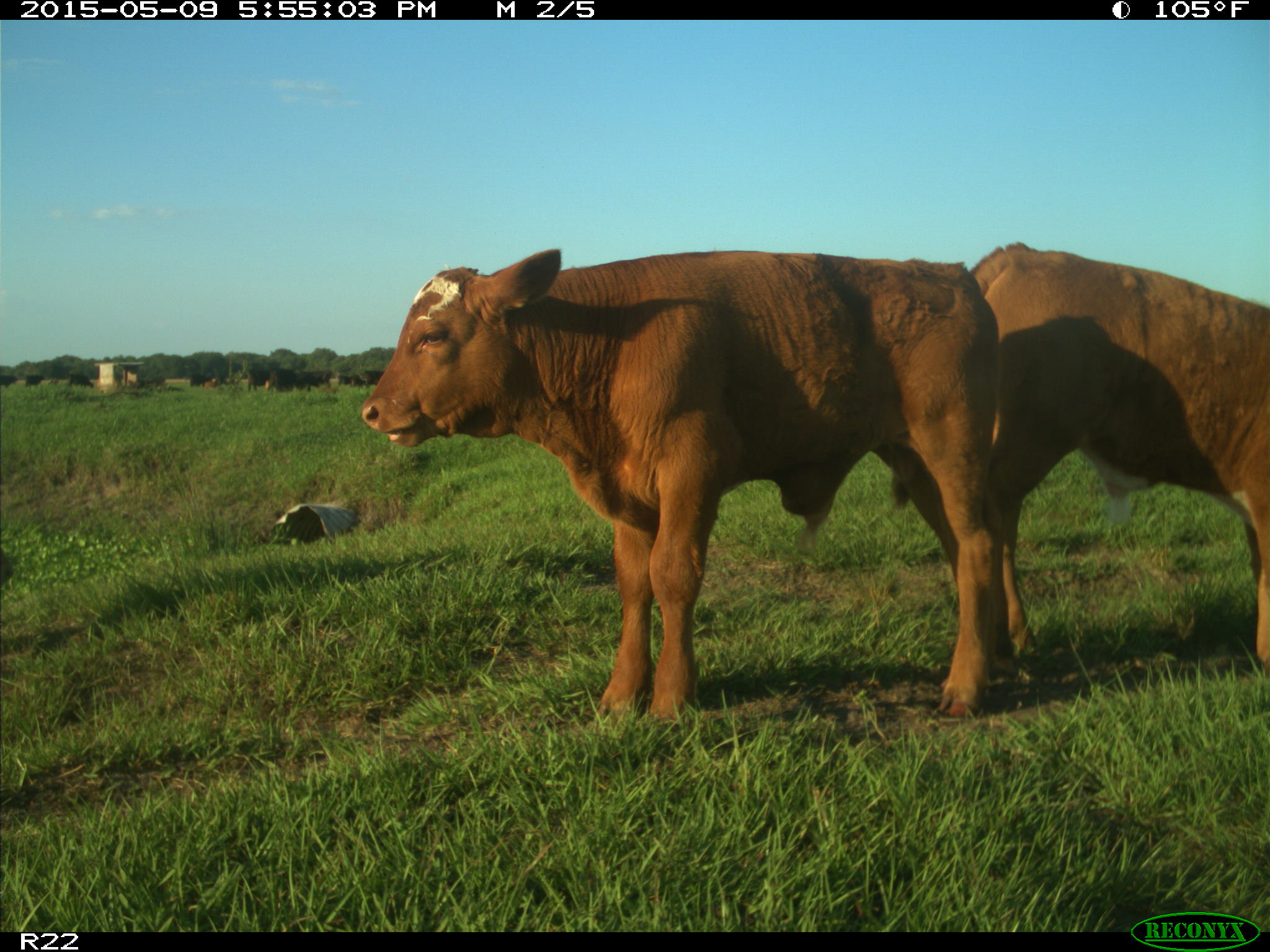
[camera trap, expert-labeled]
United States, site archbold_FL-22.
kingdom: Animalia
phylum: Chordata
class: Mammalia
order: Artiodactyla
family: Bovidae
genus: Bos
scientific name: Bos taurus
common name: domestic cow